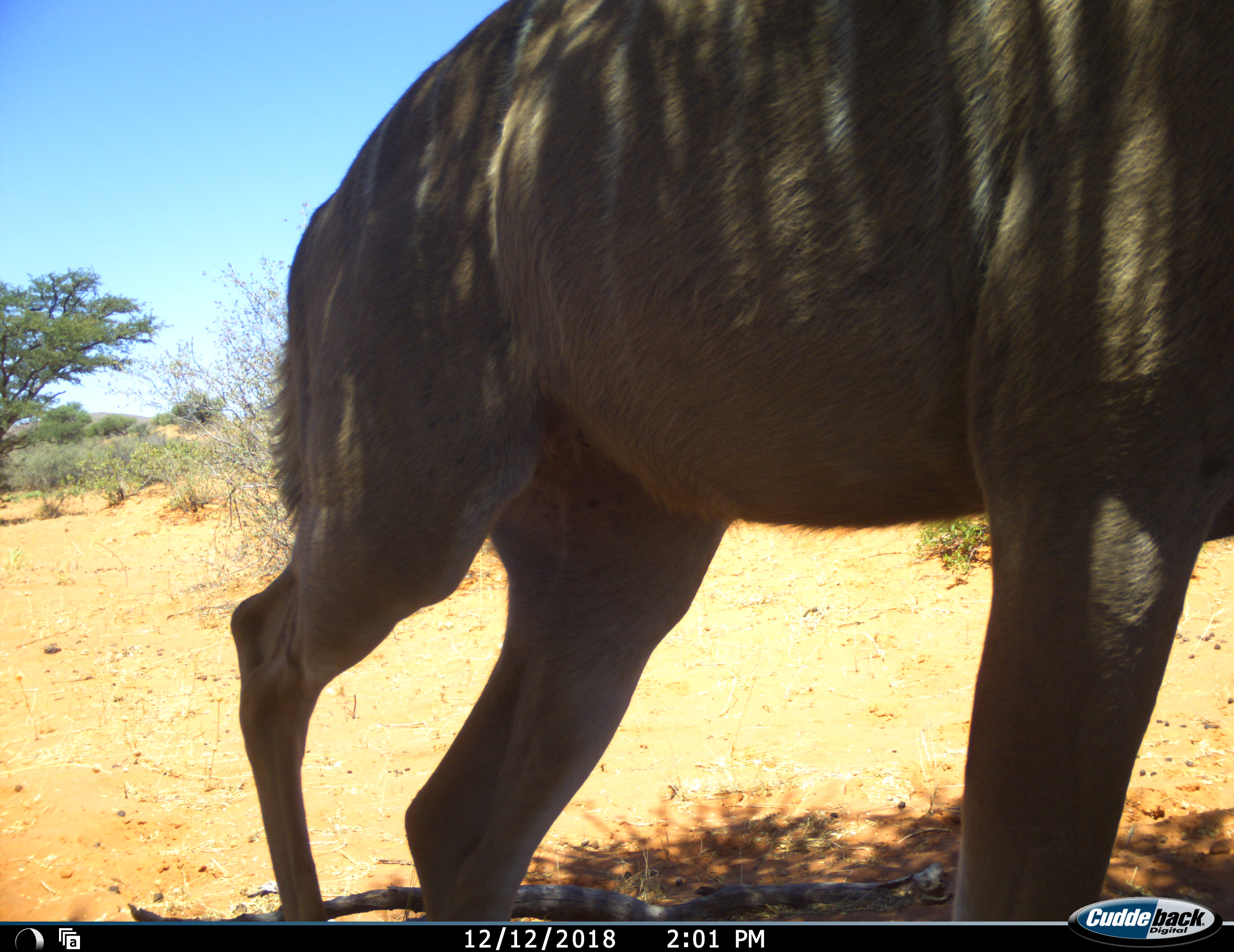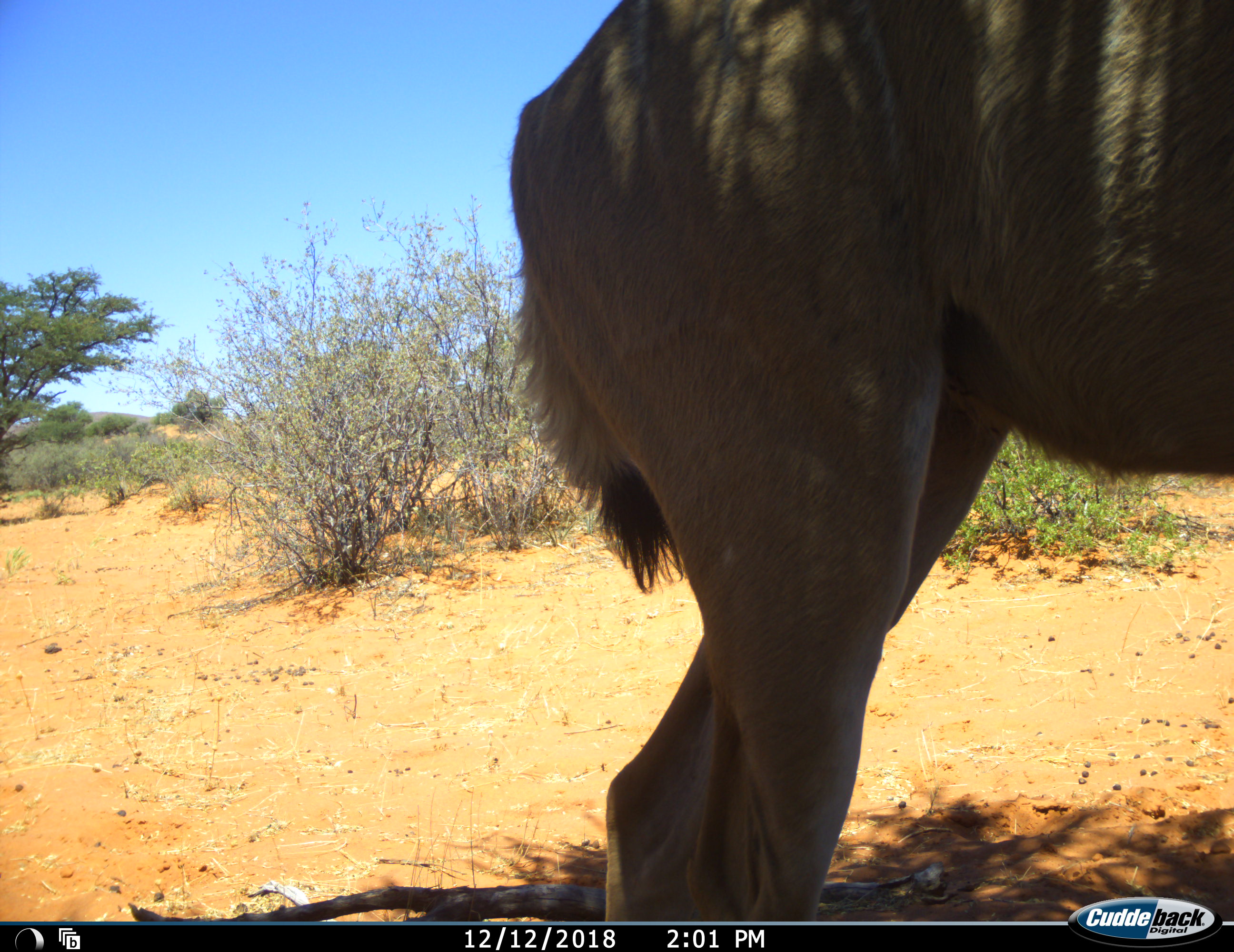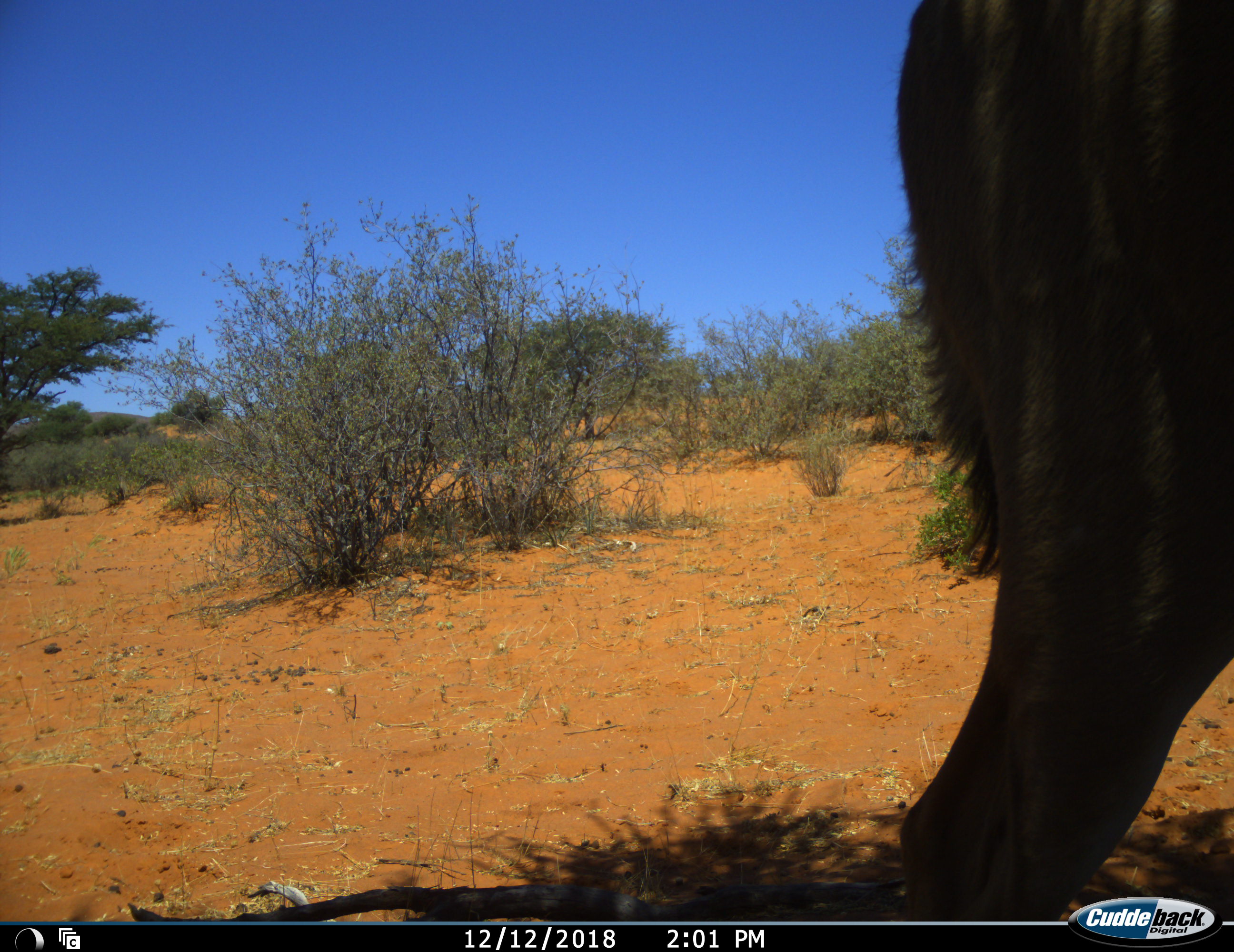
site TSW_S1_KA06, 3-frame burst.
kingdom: Animalia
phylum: Chordata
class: Mammalia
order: Artiodactyla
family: Bovidae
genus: Tragelaphus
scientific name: Tragelaphus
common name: kudu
Kudu (Tragelaphus), count 1. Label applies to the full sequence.